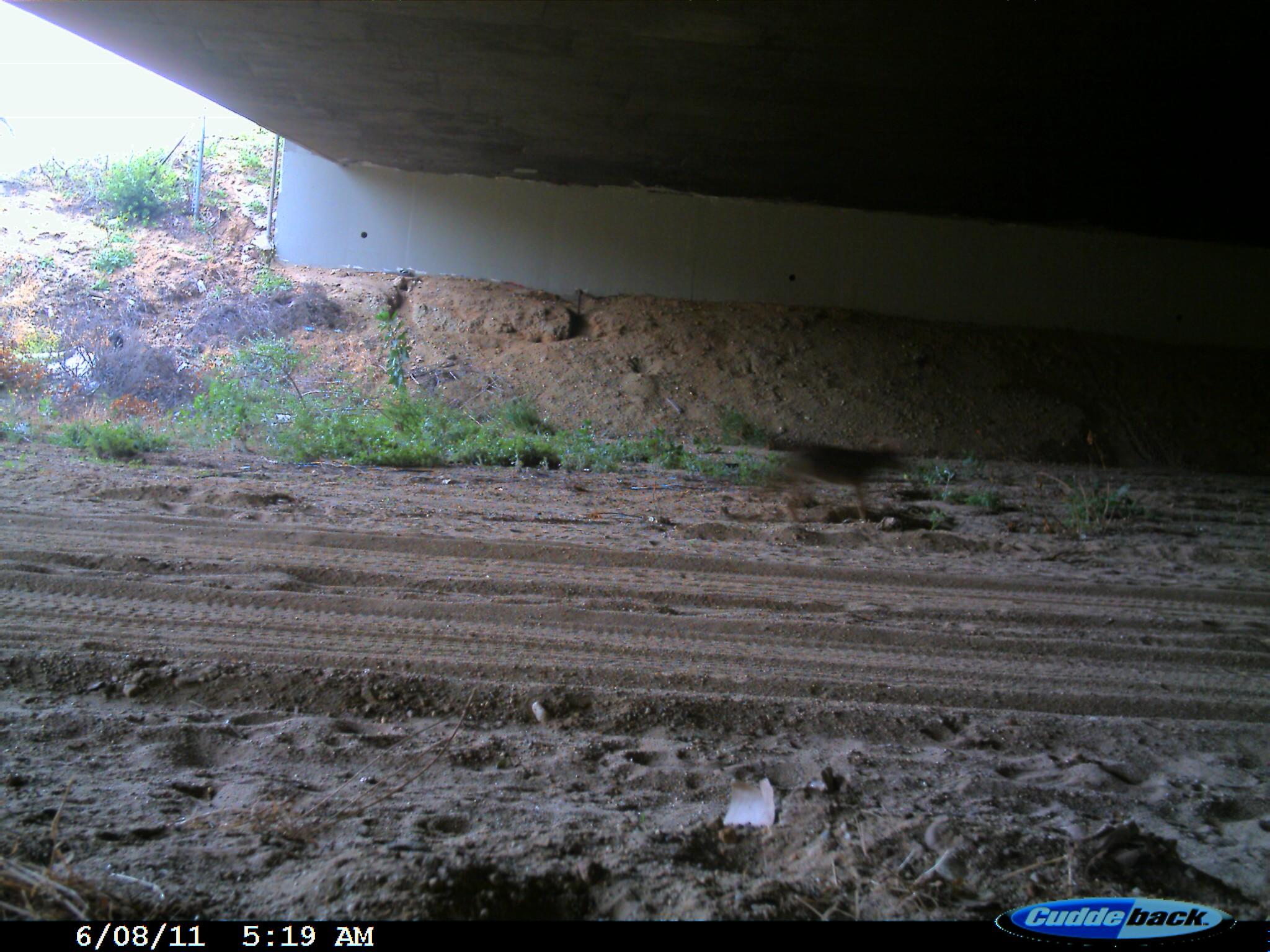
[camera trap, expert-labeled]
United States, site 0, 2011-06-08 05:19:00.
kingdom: Animalia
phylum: Chordata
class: Mammalia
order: Carnivora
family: Canidae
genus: Canis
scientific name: Canis latrans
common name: coyote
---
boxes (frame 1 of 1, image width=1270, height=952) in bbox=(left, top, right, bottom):
coyote: bbox=(714, 420, 951, 539)